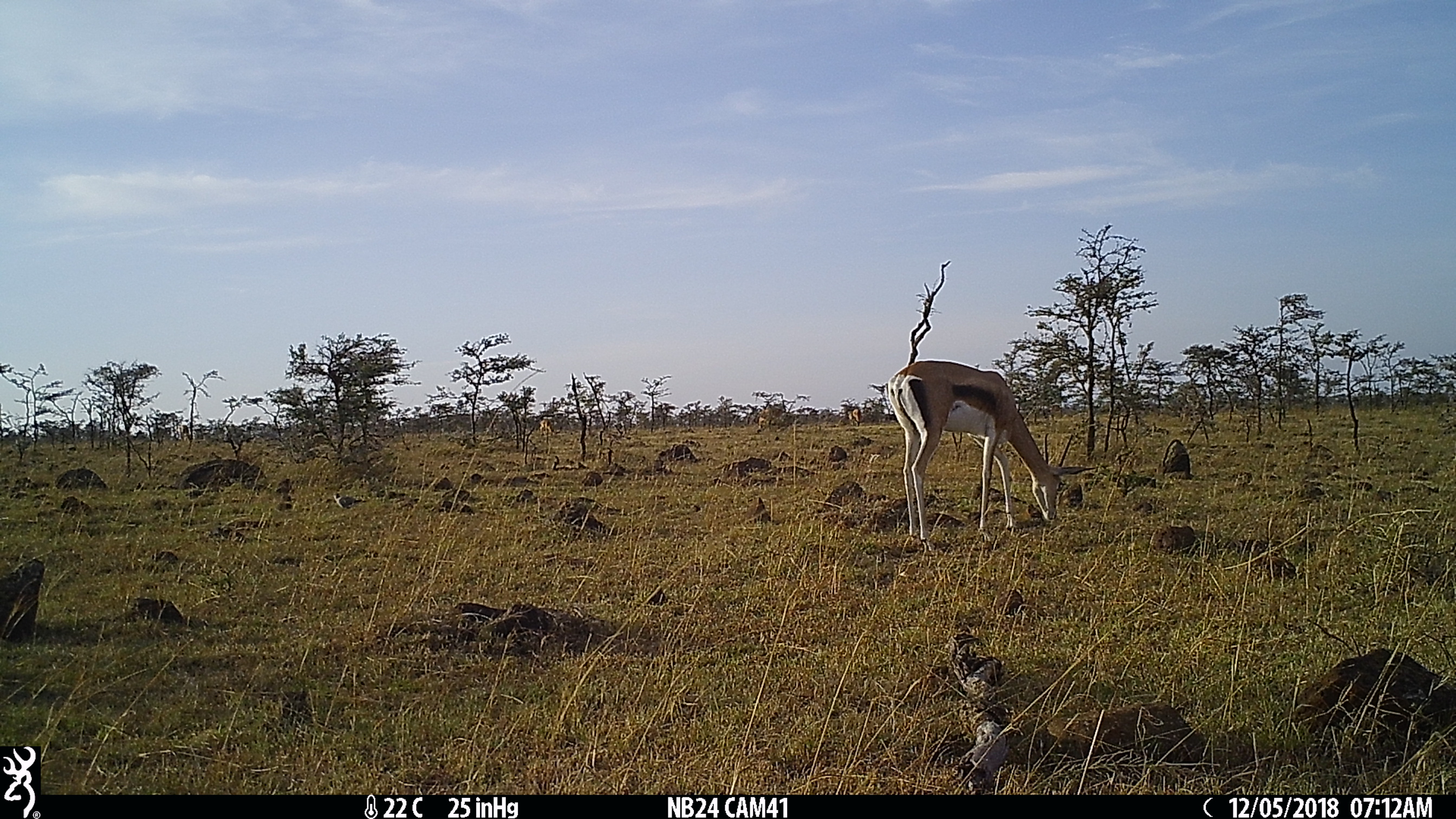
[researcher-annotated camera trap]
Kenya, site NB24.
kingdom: Animalia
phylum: Chordata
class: Mammalia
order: Artiodactyla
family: Bovidae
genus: Nanger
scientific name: Nanger granti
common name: grant's gazelle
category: gazelle grants